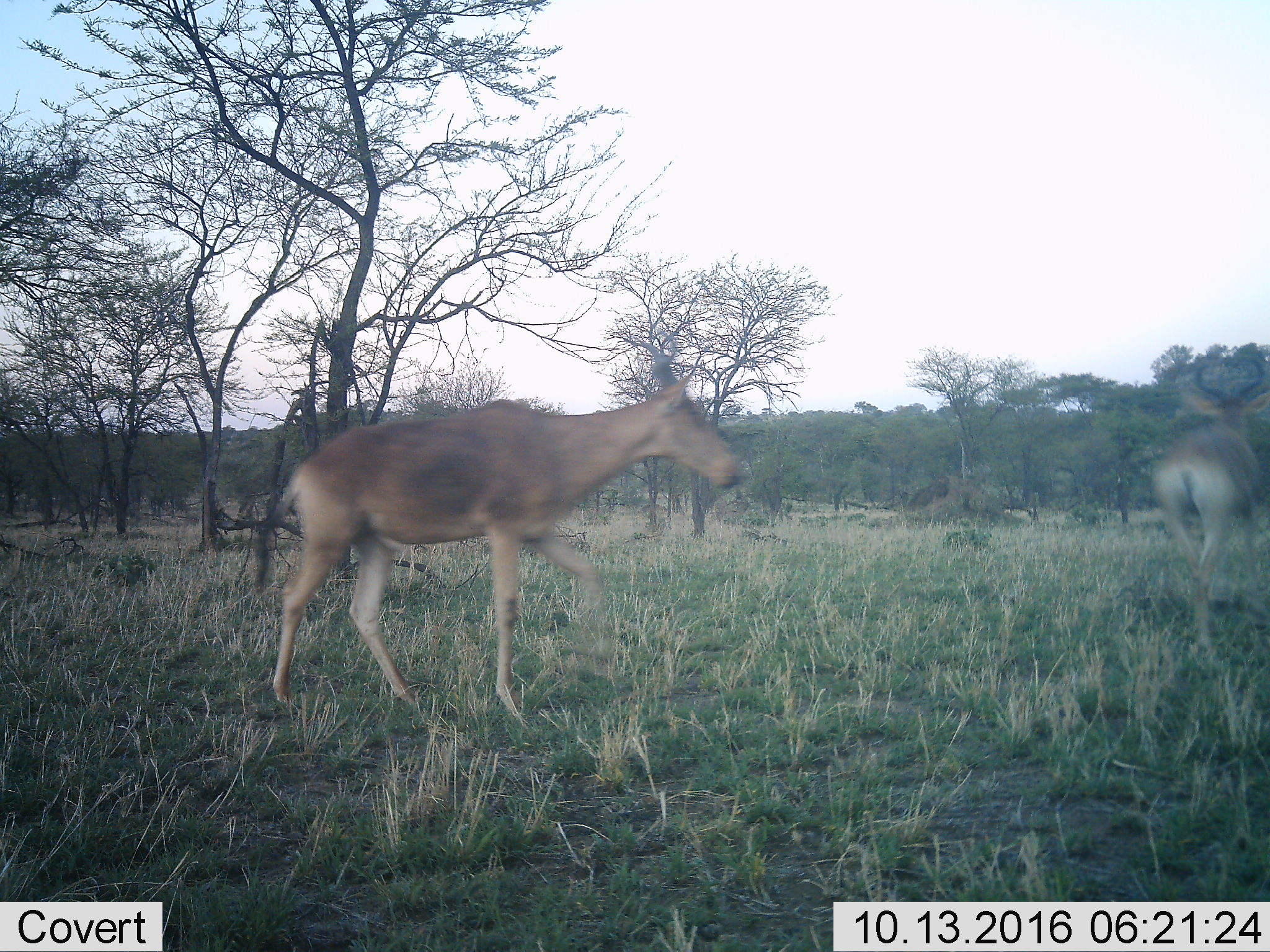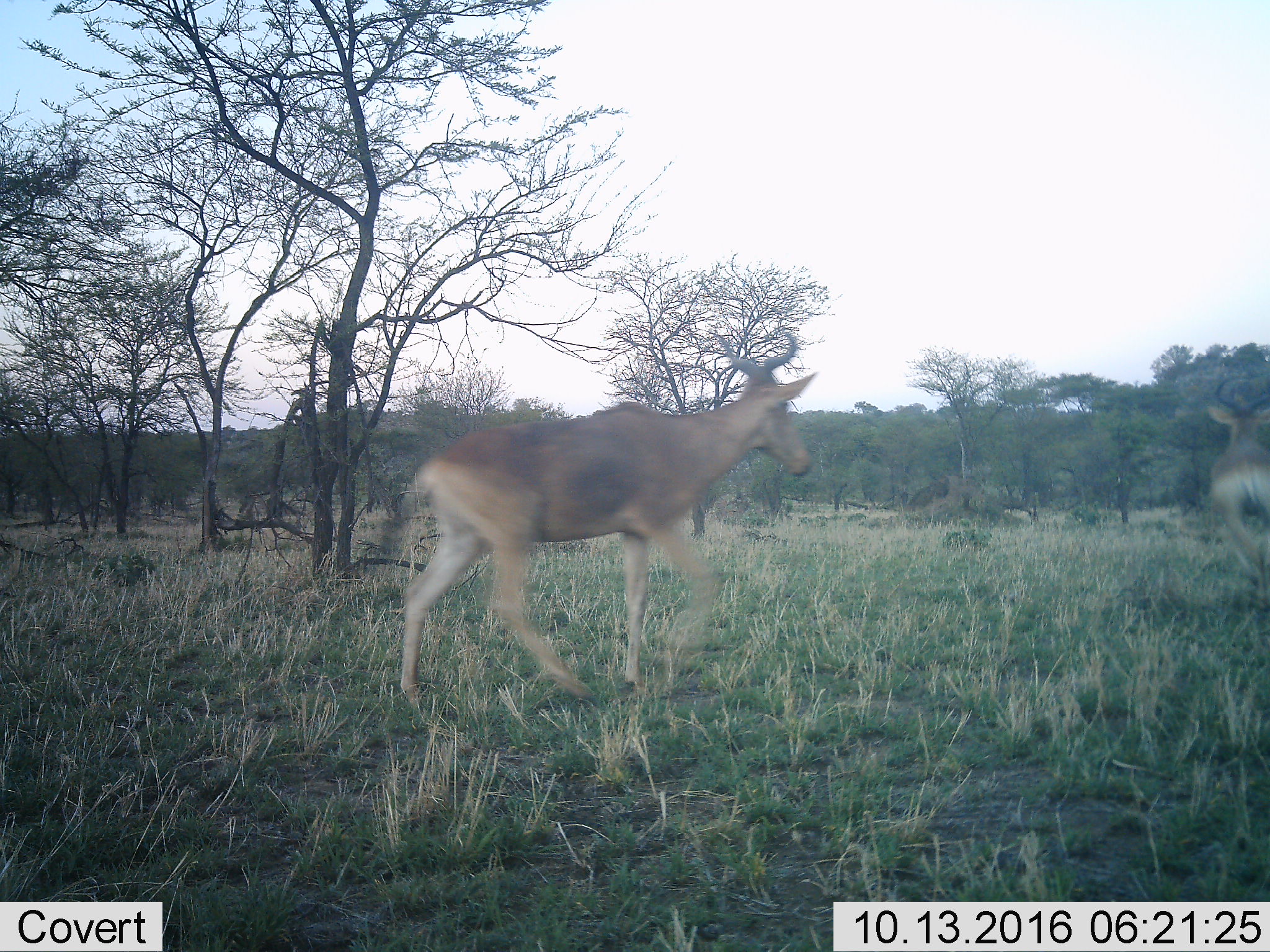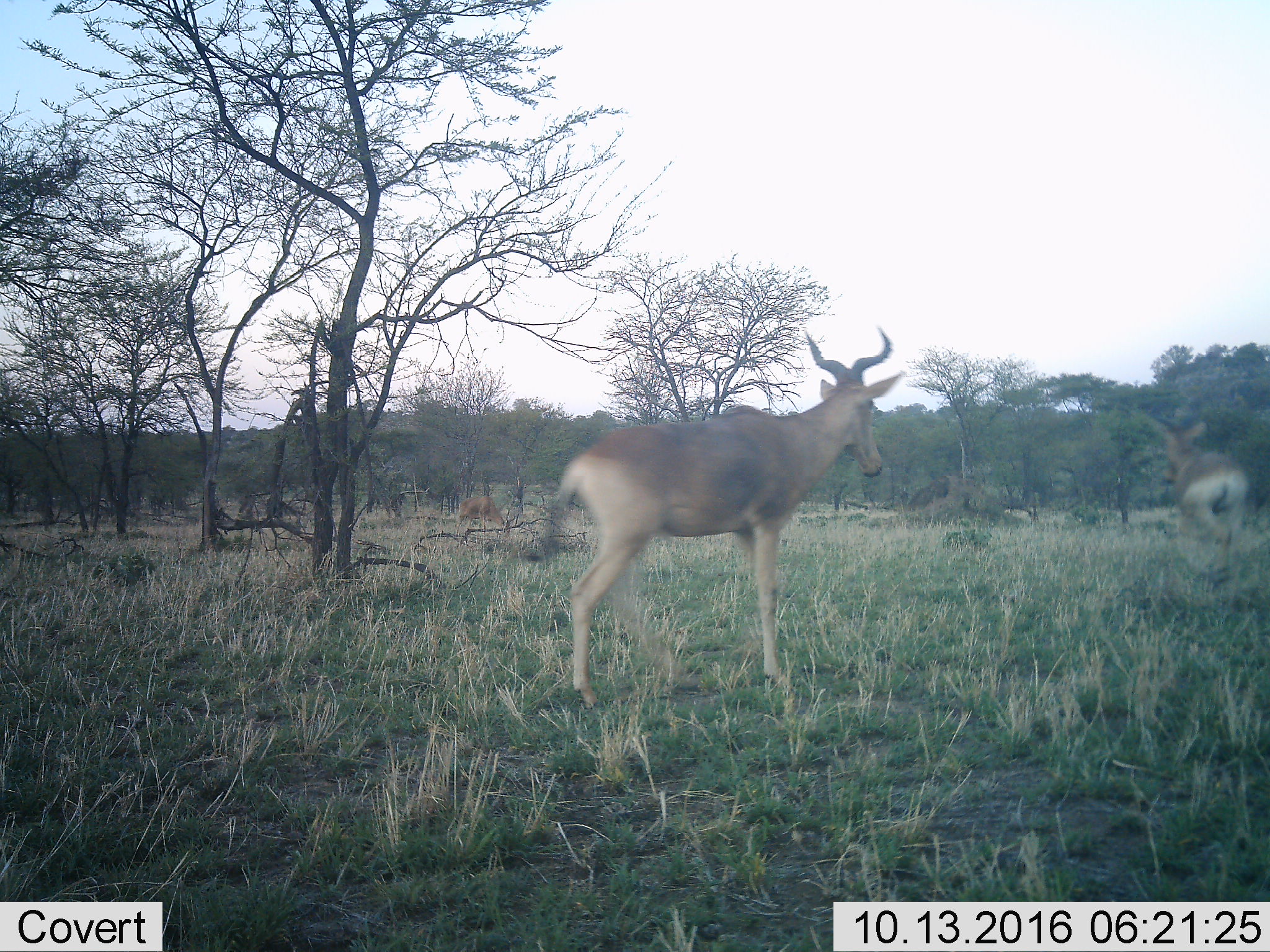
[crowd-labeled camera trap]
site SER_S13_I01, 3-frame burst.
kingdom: Animalia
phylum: Chordata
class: Mammalia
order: Artiodactyla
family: Bovidae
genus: Alcelaphus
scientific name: Alcelaphus buselaphus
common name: hartebeest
Hartebeest (Alcelaphus buselaphus), count 2. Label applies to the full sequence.